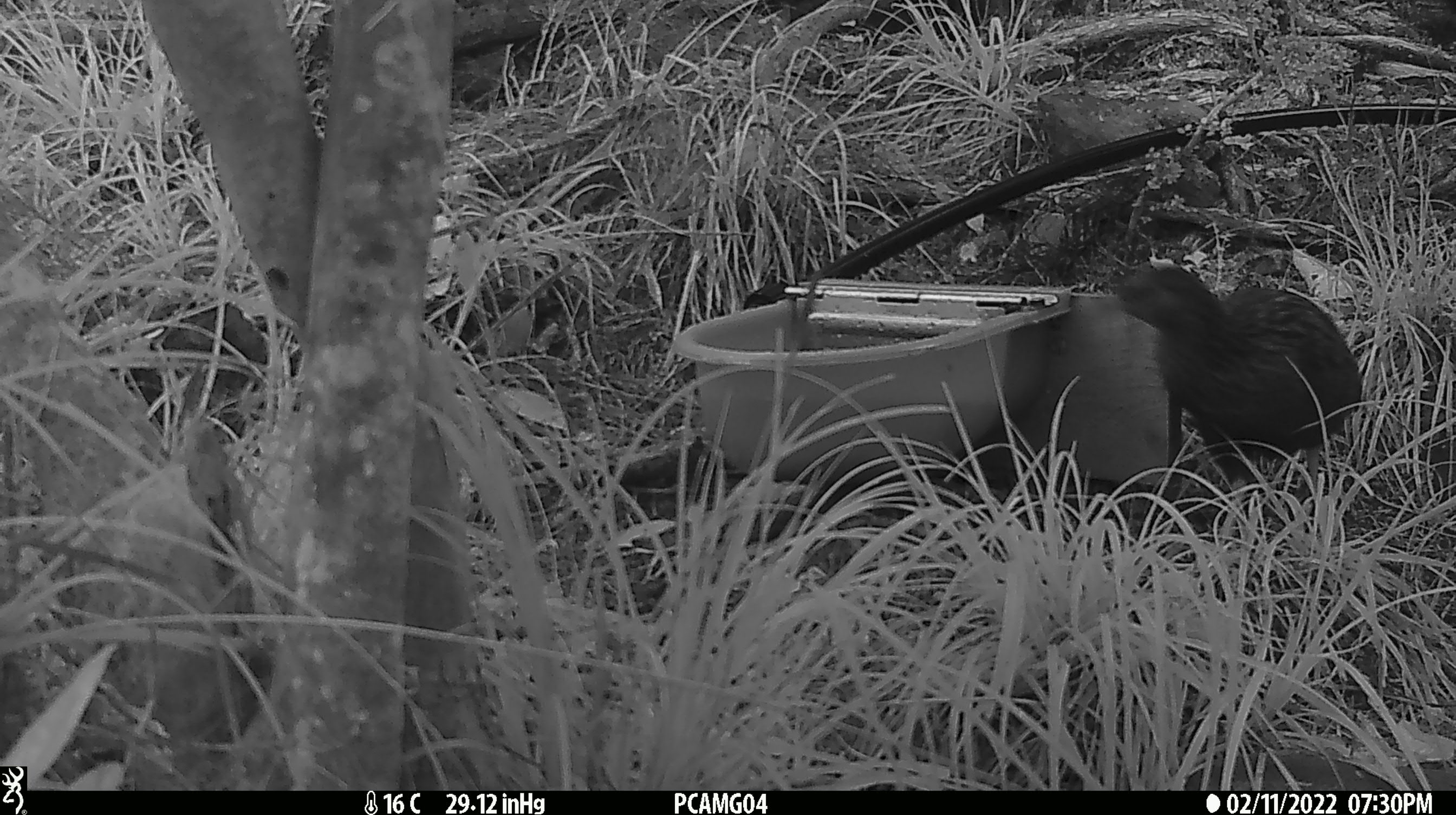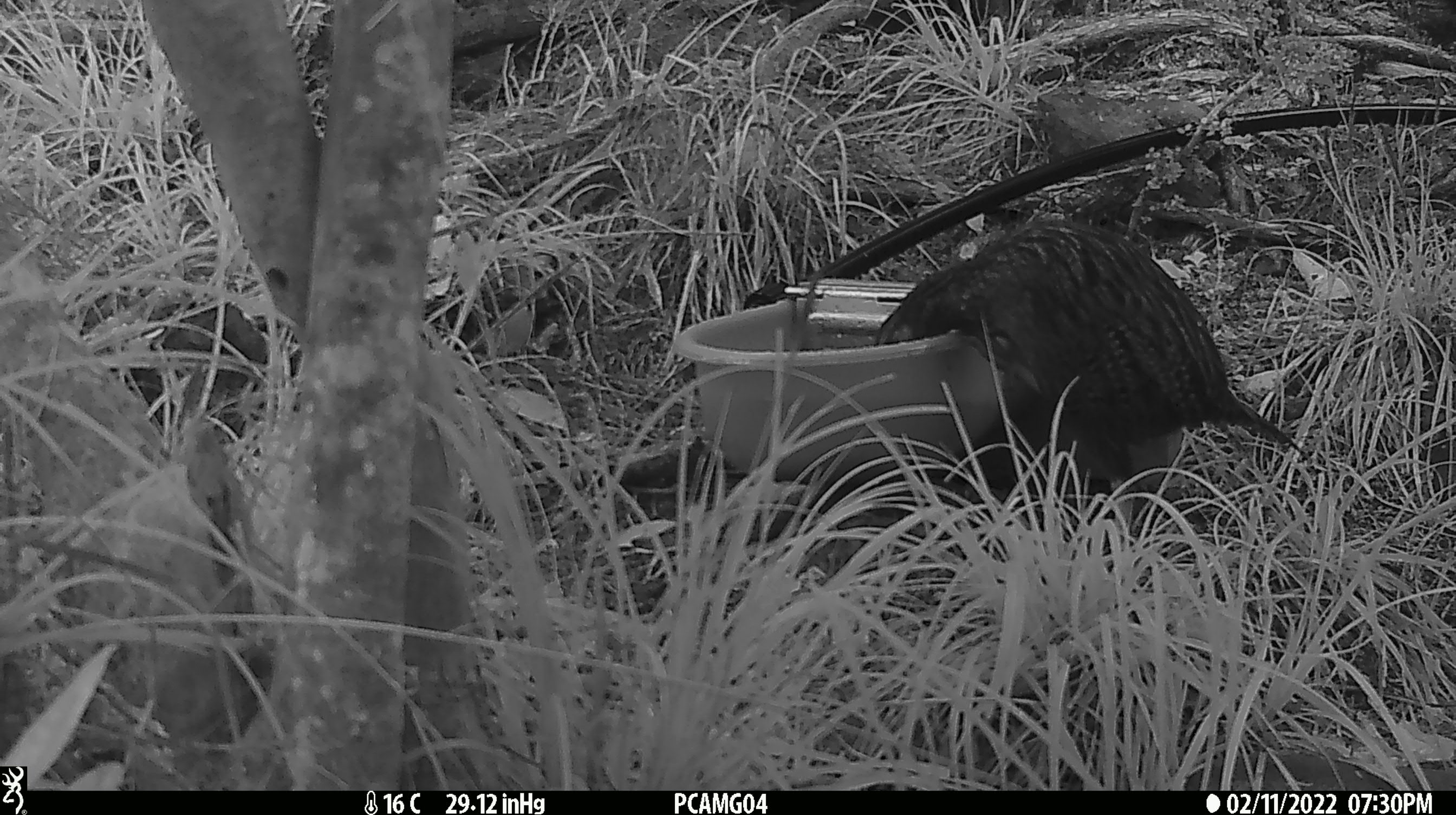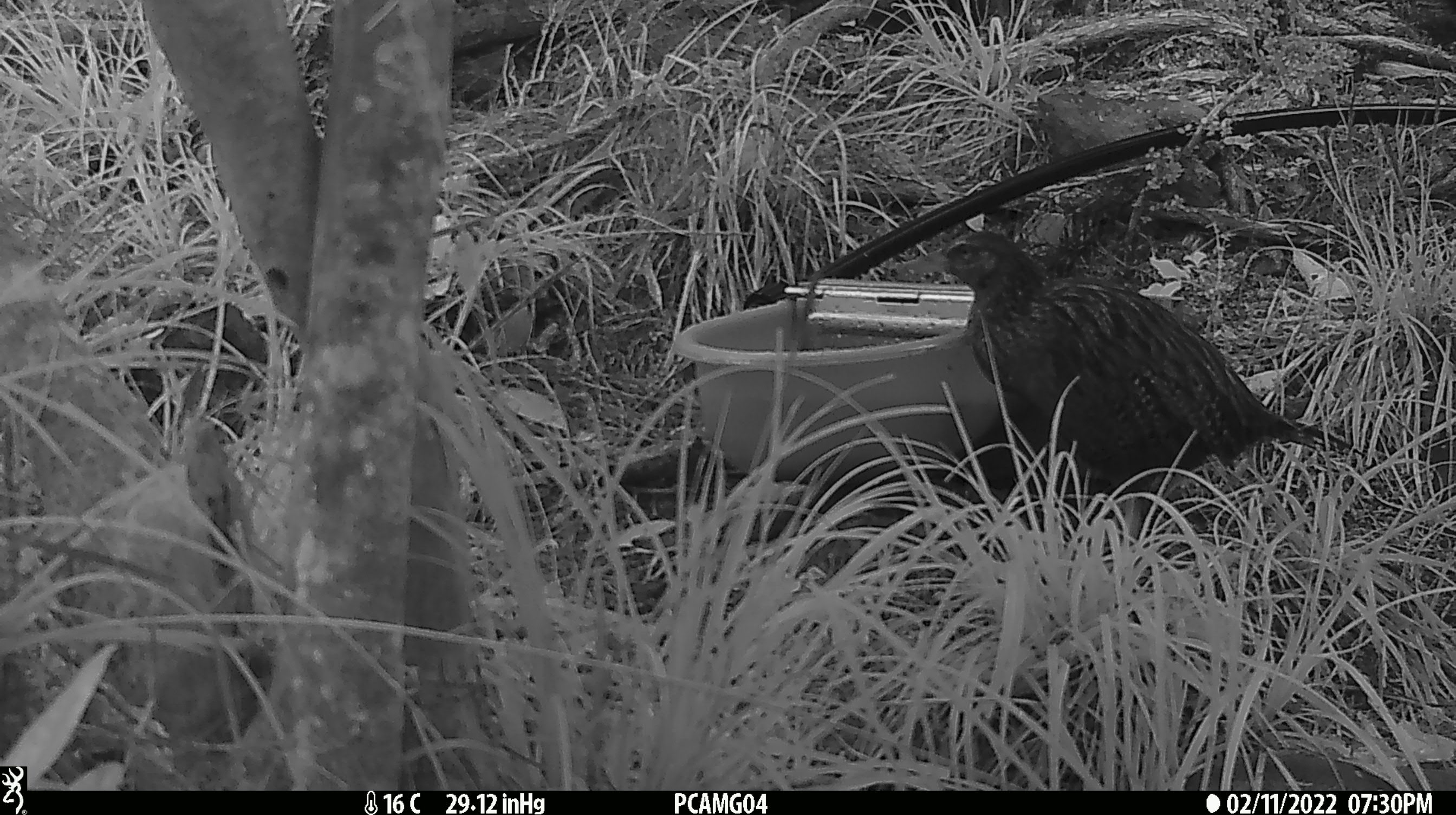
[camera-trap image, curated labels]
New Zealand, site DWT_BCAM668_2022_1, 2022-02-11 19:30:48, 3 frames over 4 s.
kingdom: Animalia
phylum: Chordata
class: Aves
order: Gruiformes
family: Rallidae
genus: Gallirallus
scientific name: Gallirallus australis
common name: weka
Weka (Gallirallus australis).